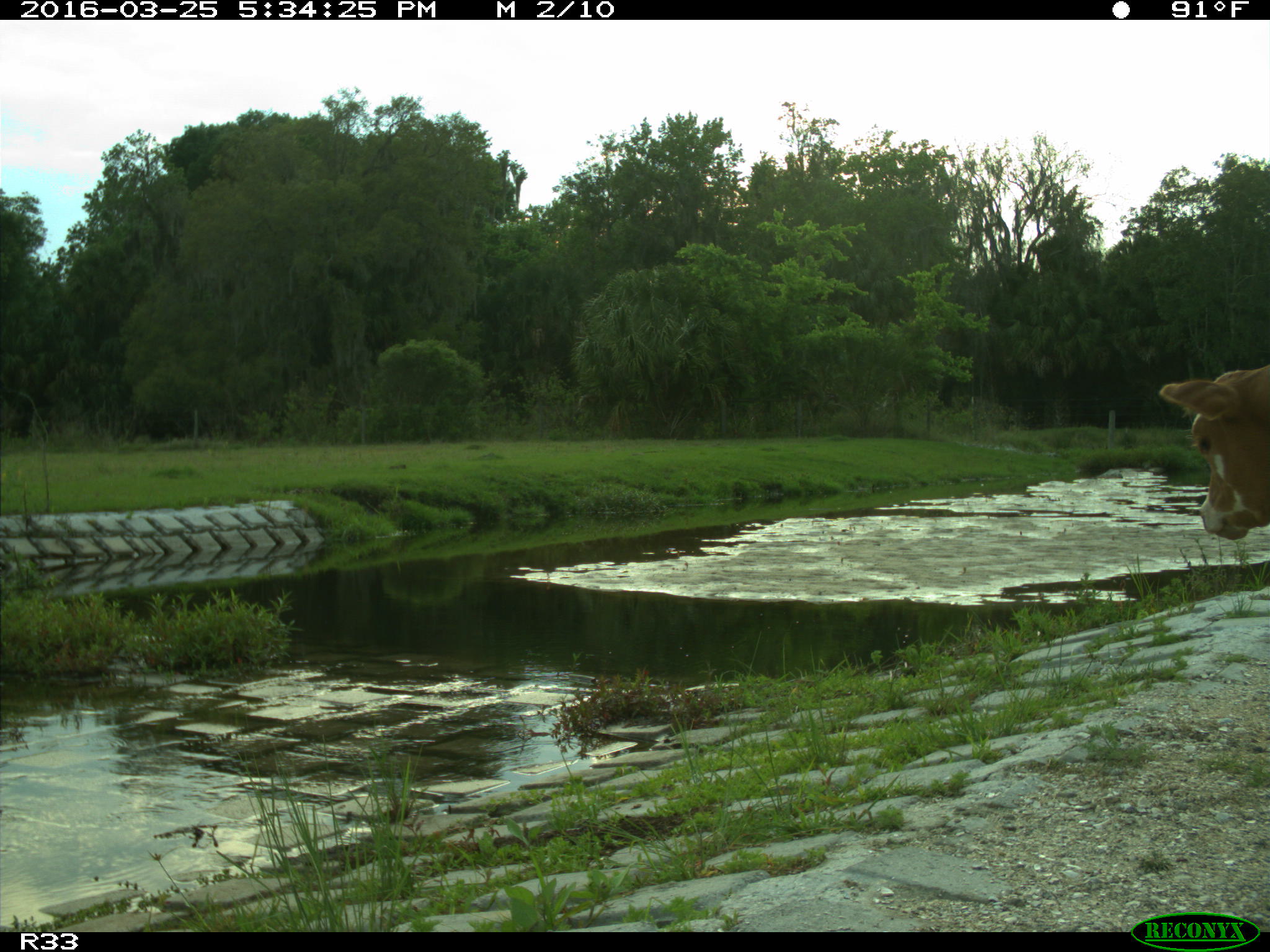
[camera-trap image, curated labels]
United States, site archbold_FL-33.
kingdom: Animalia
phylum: Chordata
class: Mammalia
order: Artiodactyla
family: Bovidae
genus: Bos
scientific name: Bos taurus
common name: domestic cow